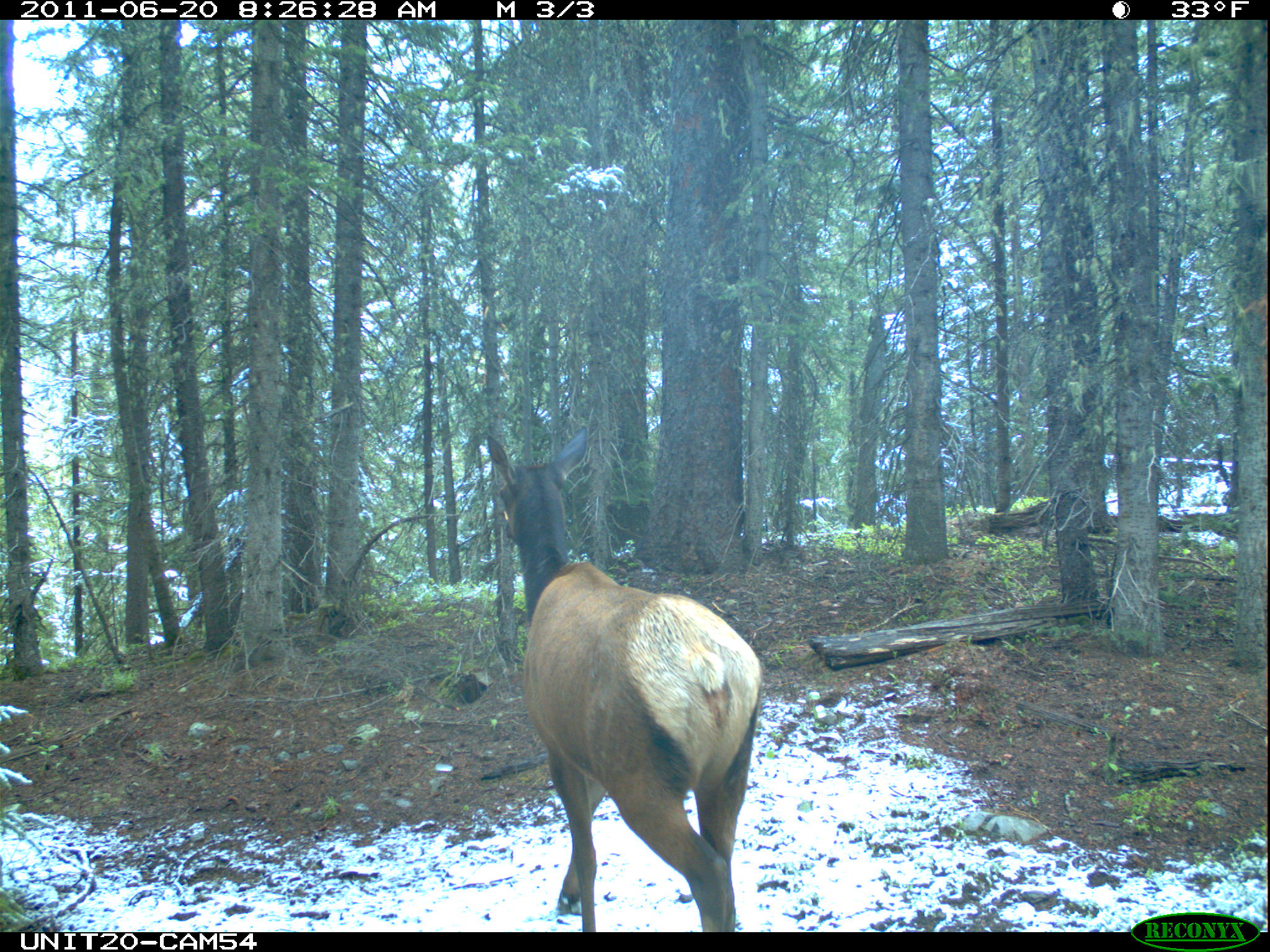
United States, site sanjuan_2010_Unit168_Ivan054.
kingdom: Animalia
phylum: Chordata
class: Mammalia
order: Artiodactyla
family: Cervidae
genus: Cervus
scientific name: Cervus elaphus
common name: red deer